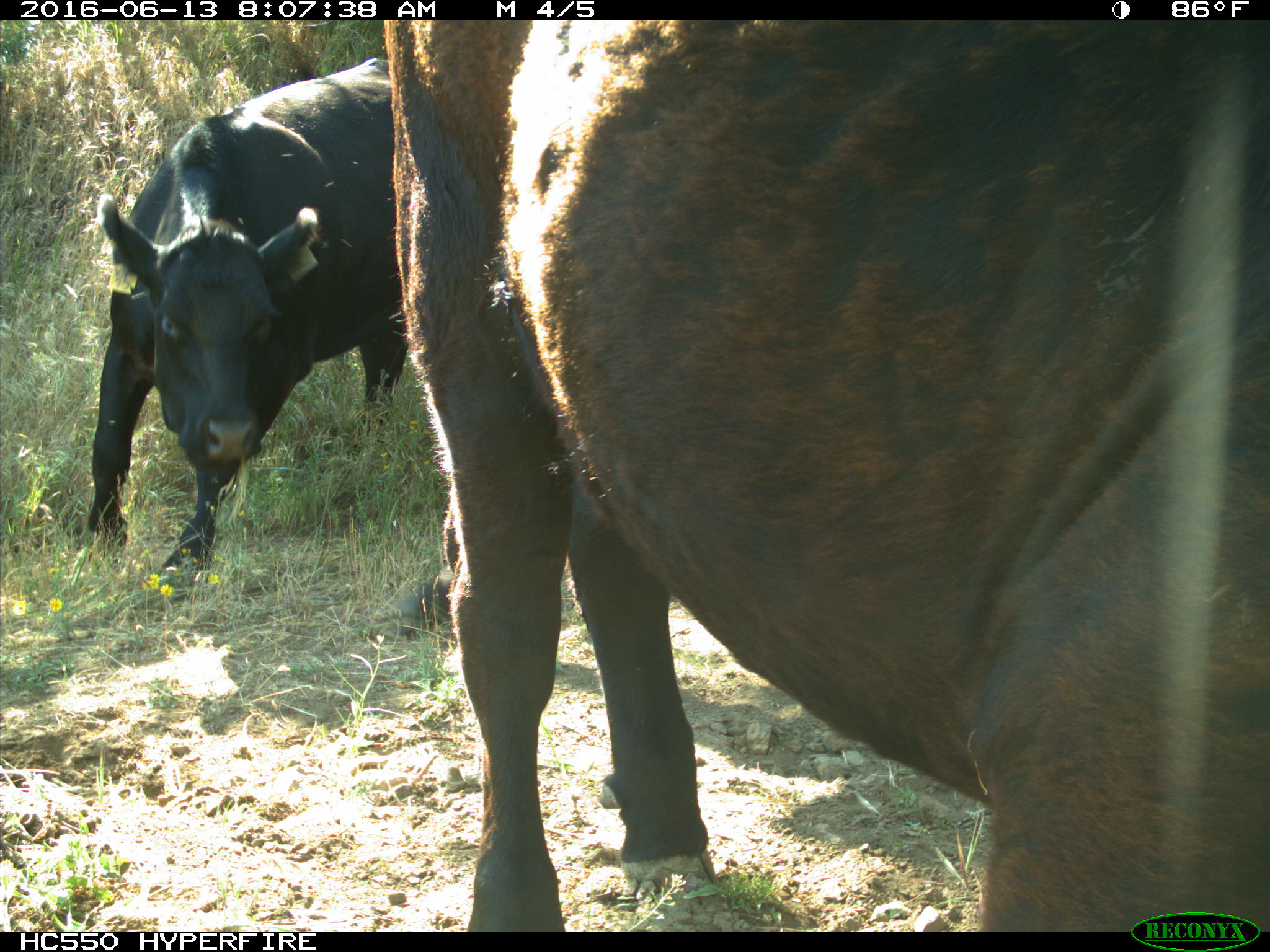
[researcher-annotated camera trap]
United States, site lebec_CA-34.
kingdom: Animalia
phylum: Chordata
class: Mammalia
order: Artiodactyla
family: Bovidae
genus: Bos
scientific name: Bos taurus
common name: domestic cow